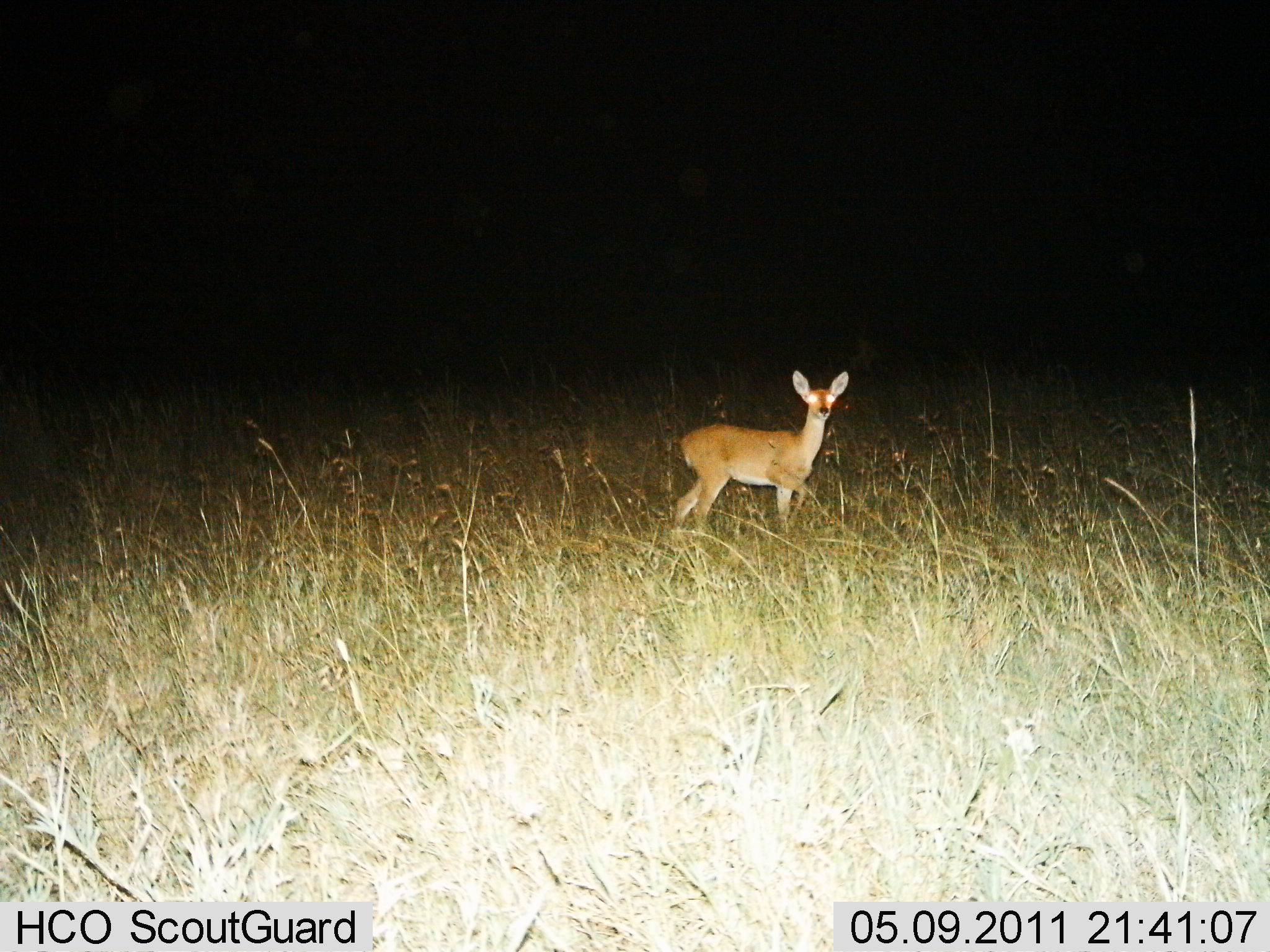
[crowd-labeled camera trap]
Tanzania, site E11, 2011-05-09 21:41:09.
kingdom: Animalia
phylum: Chordata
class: Mammalia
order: Artiodactyla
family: Bovidae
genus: Redunca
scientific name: Redunca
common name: reedbuck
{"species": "reedbuck (Redunca)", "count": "1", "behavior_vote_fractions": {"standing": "100%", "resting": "0%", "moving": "0%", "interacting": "0%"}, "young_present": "8%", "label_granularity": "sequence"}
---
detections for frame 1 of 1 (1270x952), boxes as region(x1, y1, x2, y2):
animal: region(671, 370, 851, 537)